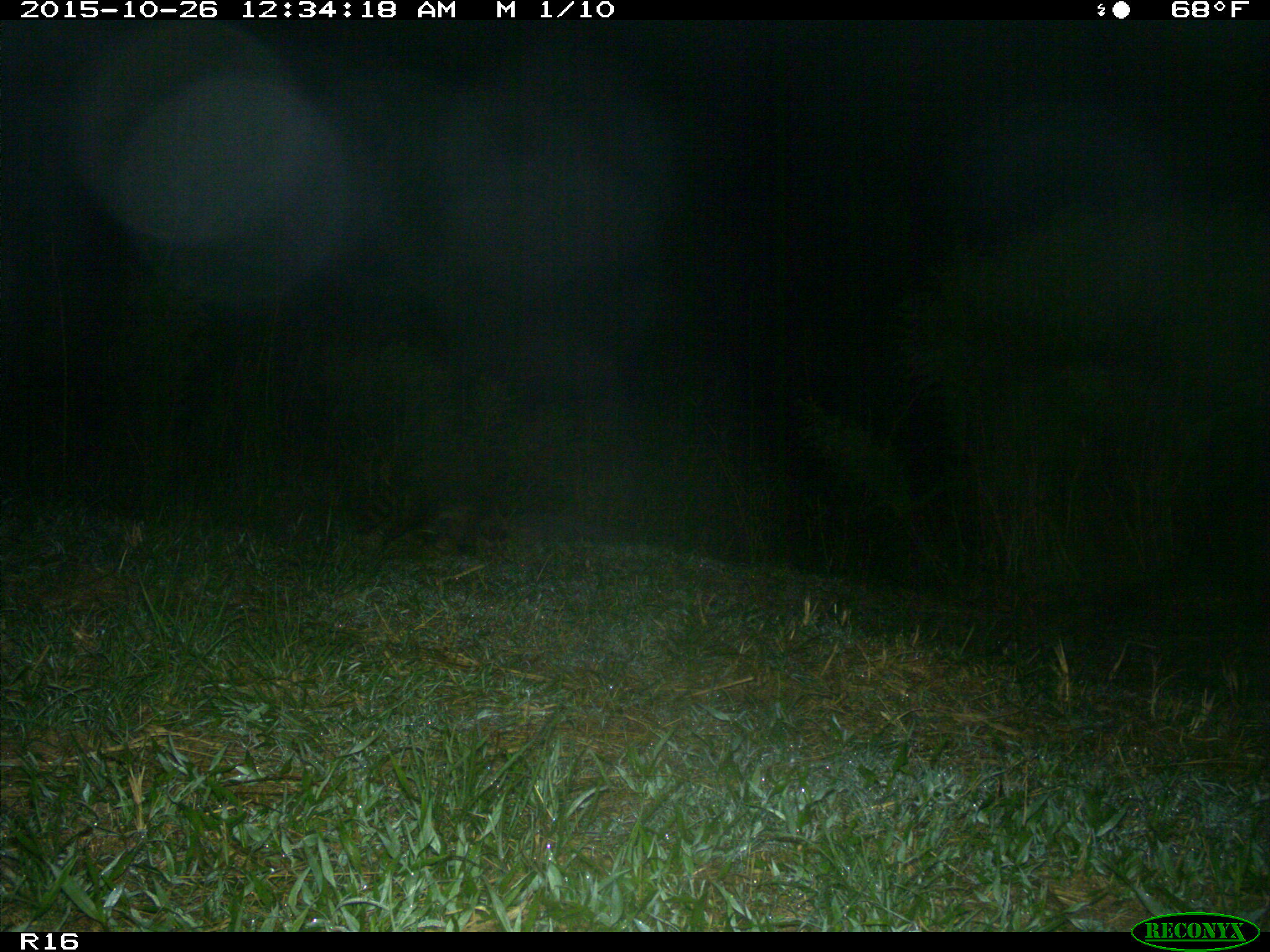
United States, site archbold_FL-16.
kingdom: Animalia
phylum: Chordata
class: Mammalia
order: Carnivora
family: Procyonidae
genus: Procyon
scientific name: Procyon lotor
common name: common raccoon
Procyon lotor (common raccoon).